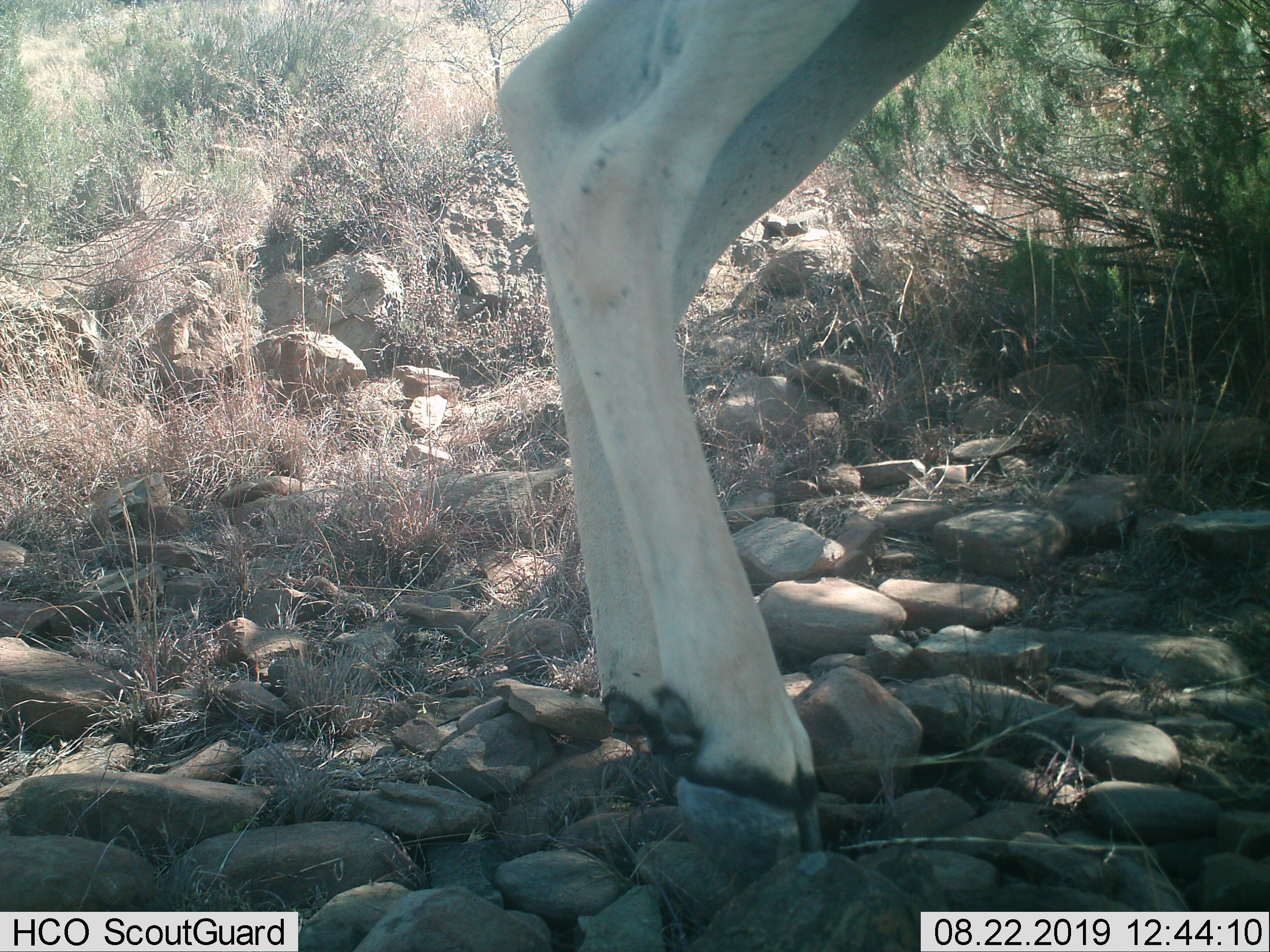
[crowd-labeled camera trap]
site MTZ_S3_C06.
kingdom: Animalia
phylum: Chordata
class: Mammalia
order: Artiodactyla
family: Bovidae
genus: Tragelaphus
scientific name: Tragelaphus oryx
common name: eland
Eland (Tragelaphus oryx), count 1. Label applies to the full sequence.